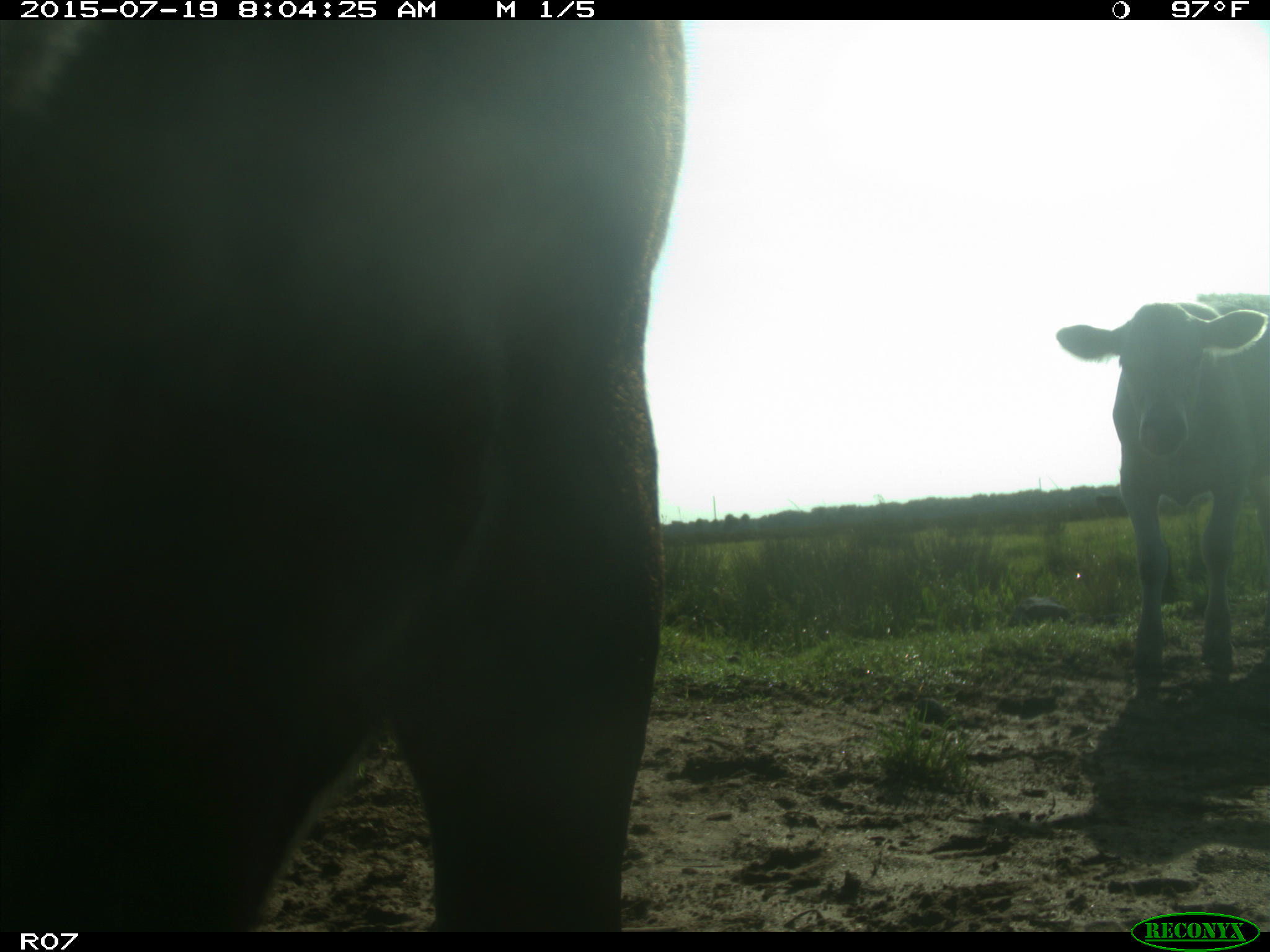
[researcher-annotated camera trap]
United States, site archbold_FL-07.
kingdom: Animalia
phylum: Chordata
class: Mammalia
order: Artiodactyla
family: Bovidae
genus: Bos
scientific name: Bos taurus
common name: domestic cow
Bos taurus (domestic cow).